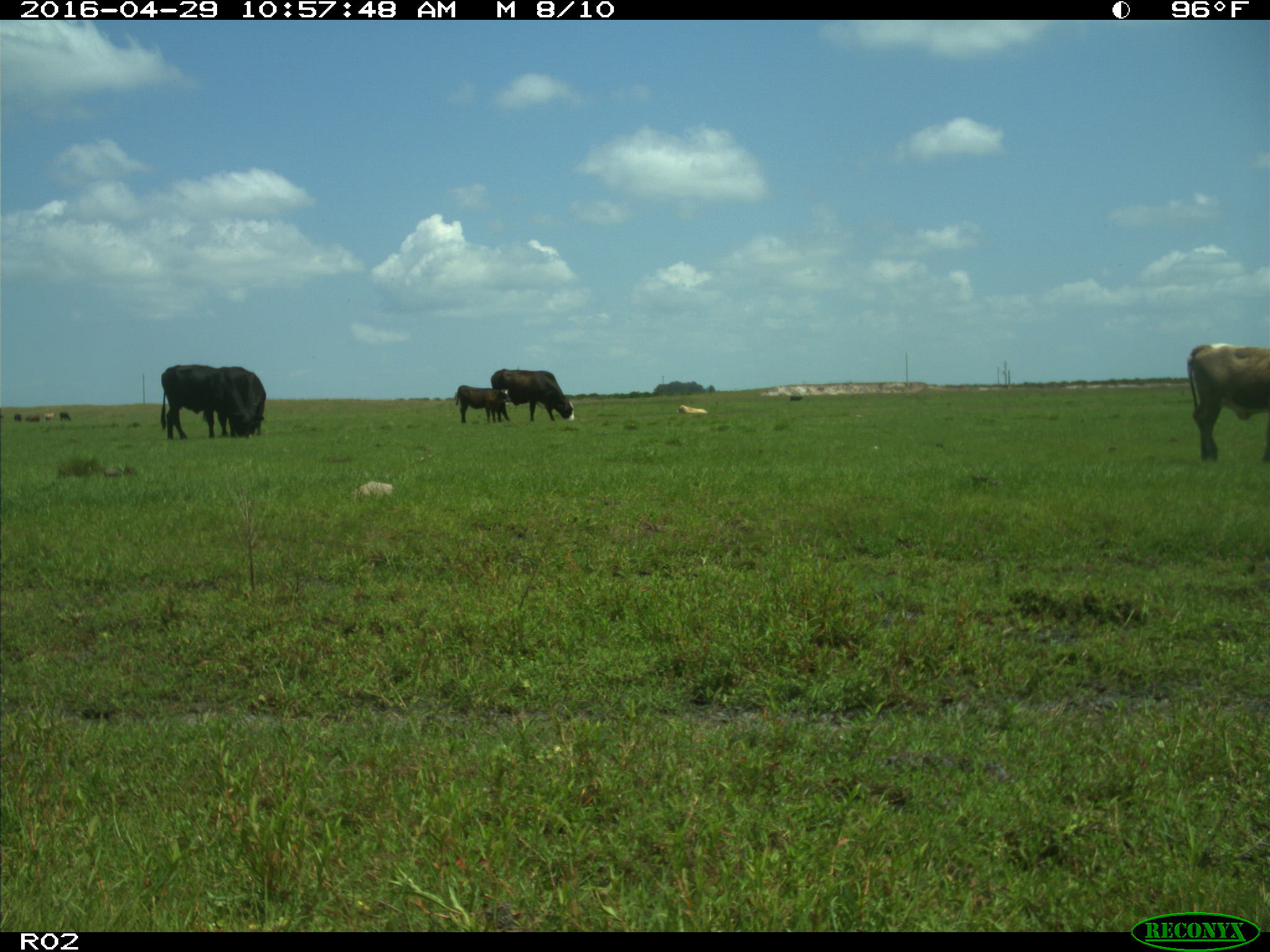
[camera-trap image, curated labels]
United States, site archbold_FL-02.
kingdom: Animalia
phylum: Chordata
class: Mammalia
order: Artiodactyla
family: Bovidae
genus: Bos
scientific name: Bos taurus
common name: domestic cow